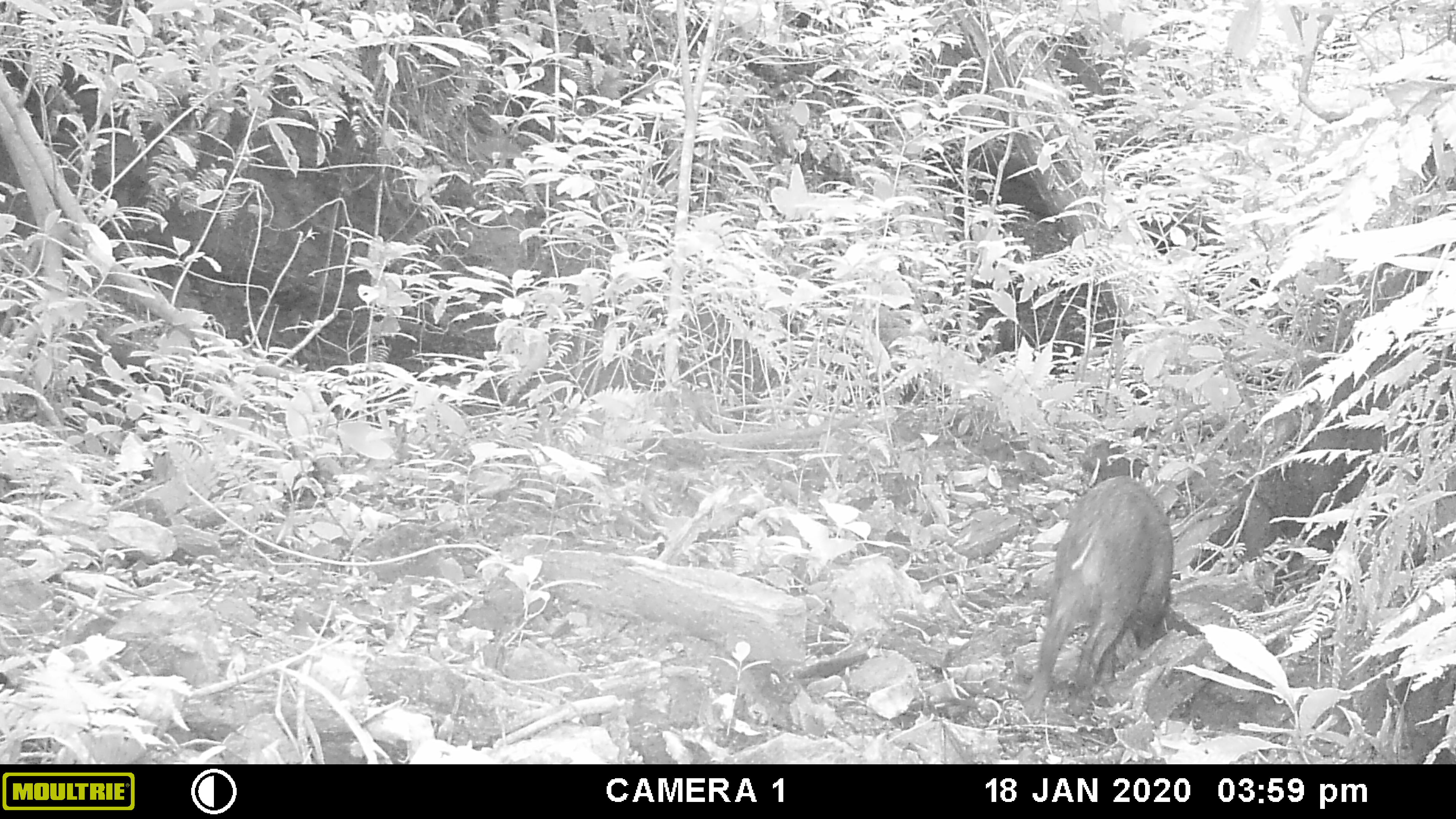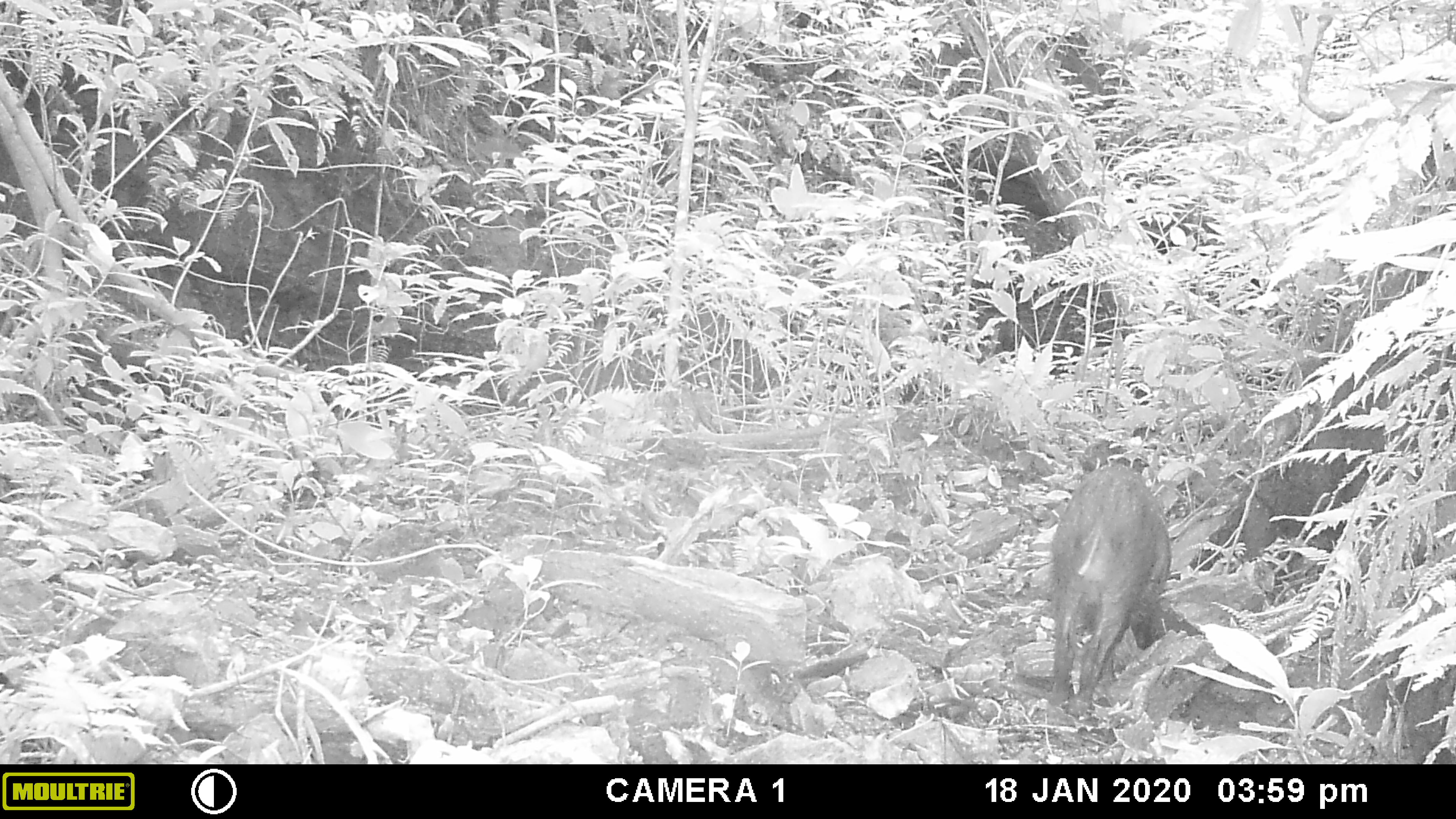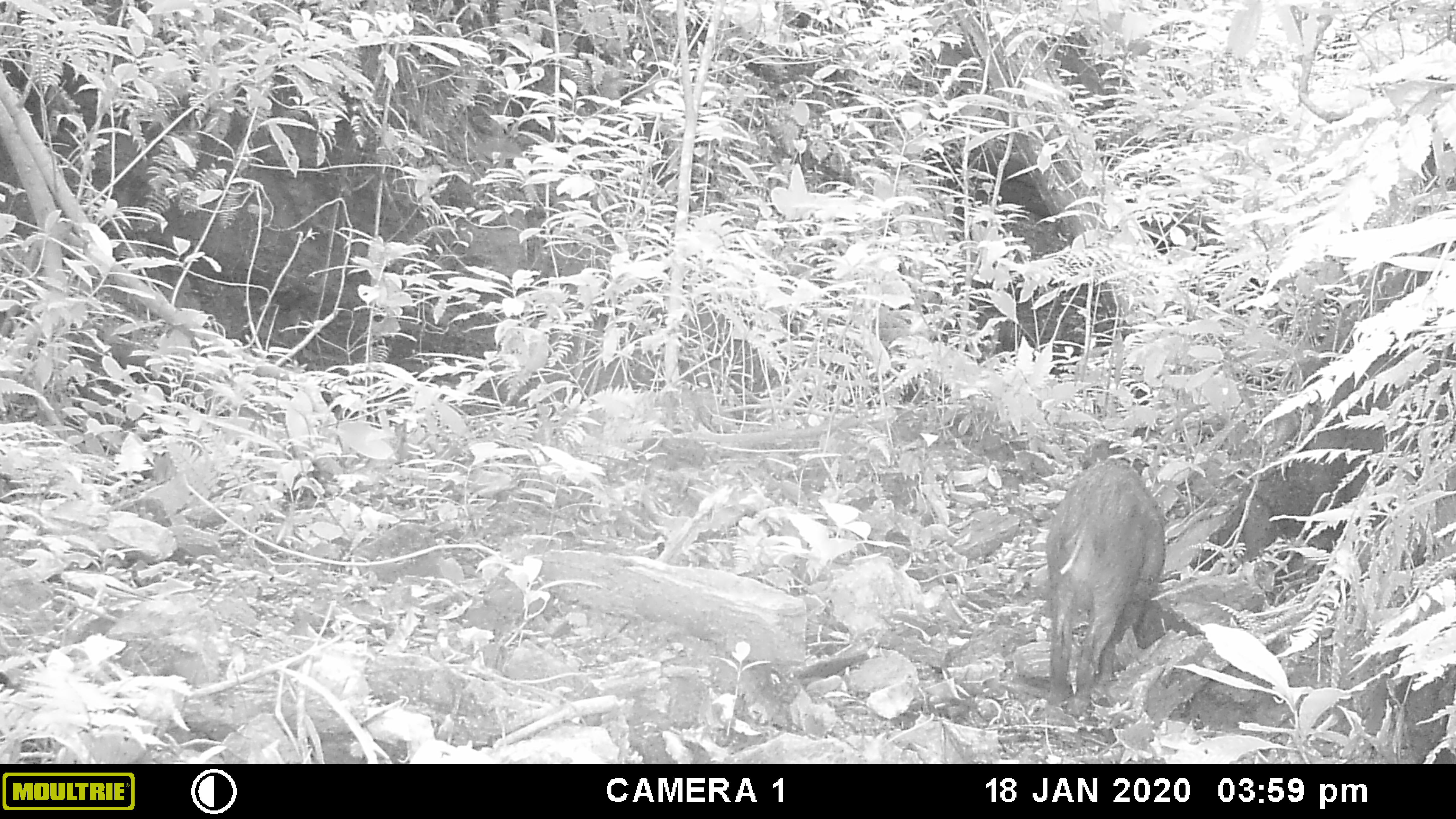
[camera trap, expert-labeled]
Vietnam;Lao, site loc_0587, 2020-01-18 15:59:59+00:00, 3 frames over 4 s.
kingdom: Animalia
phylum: Chordata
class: Mammalia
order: Artiodactyla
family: Suidae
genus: Sus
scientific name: Sus scrofa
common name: eurasian wild pig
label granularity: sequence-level